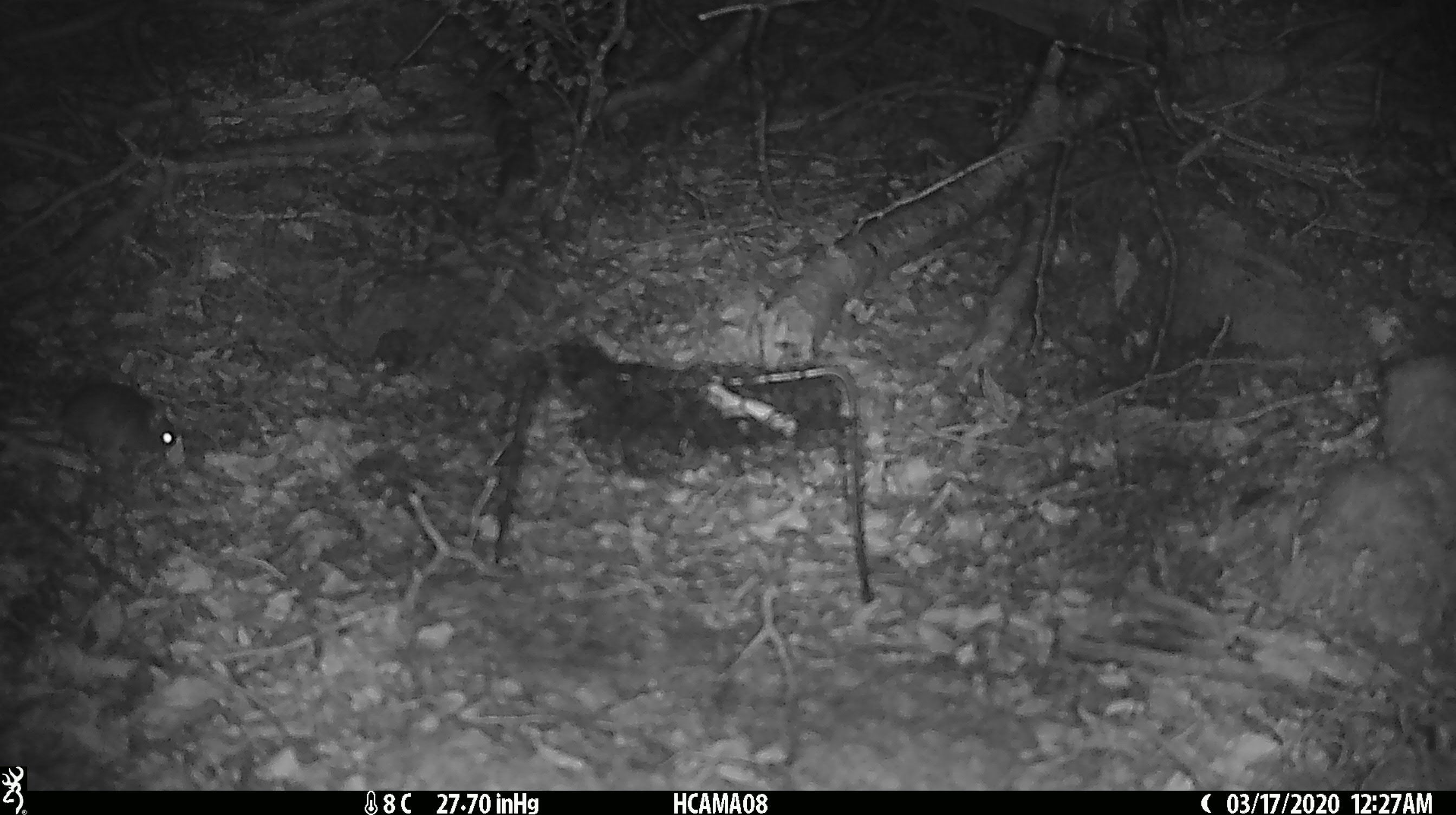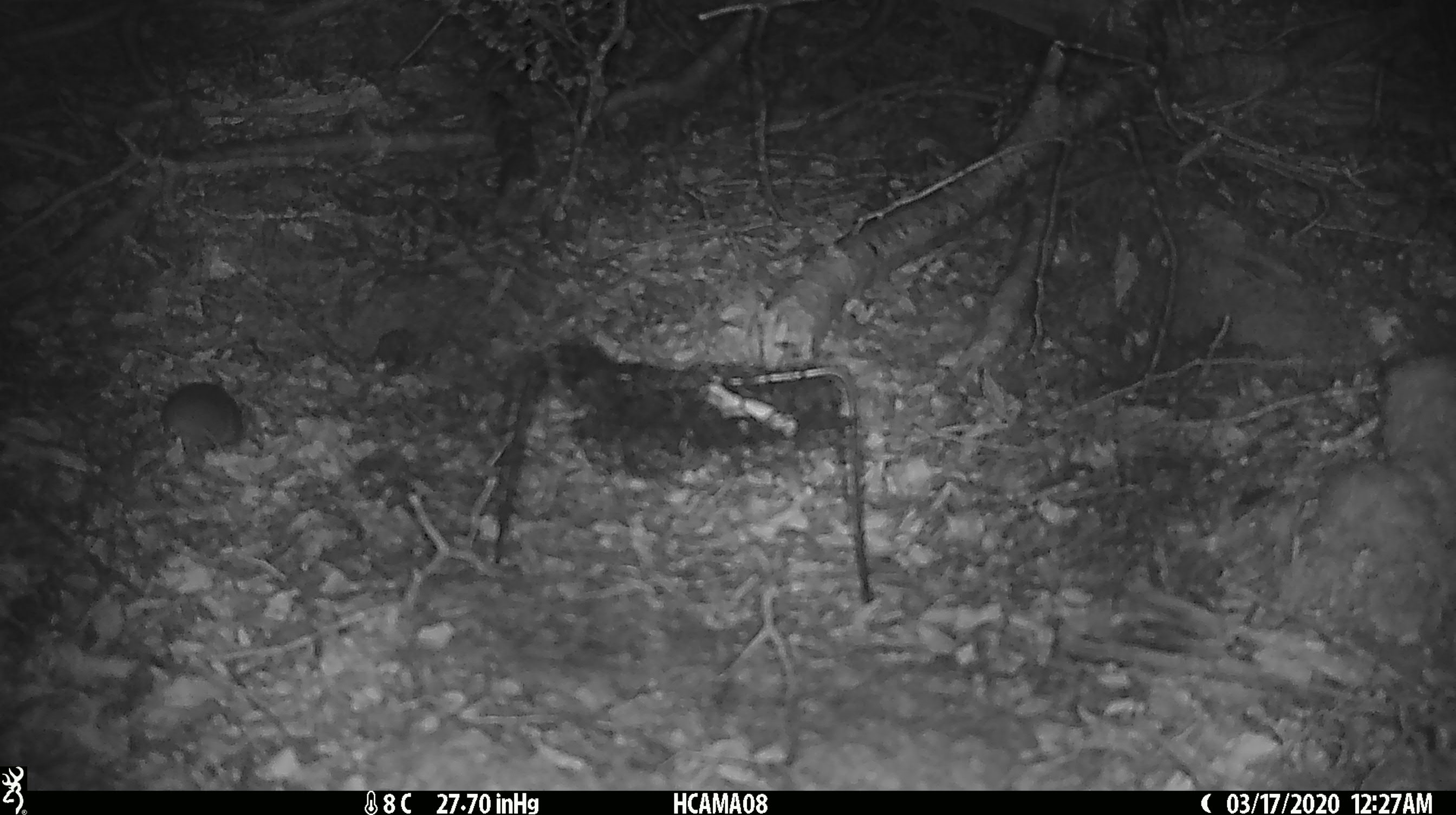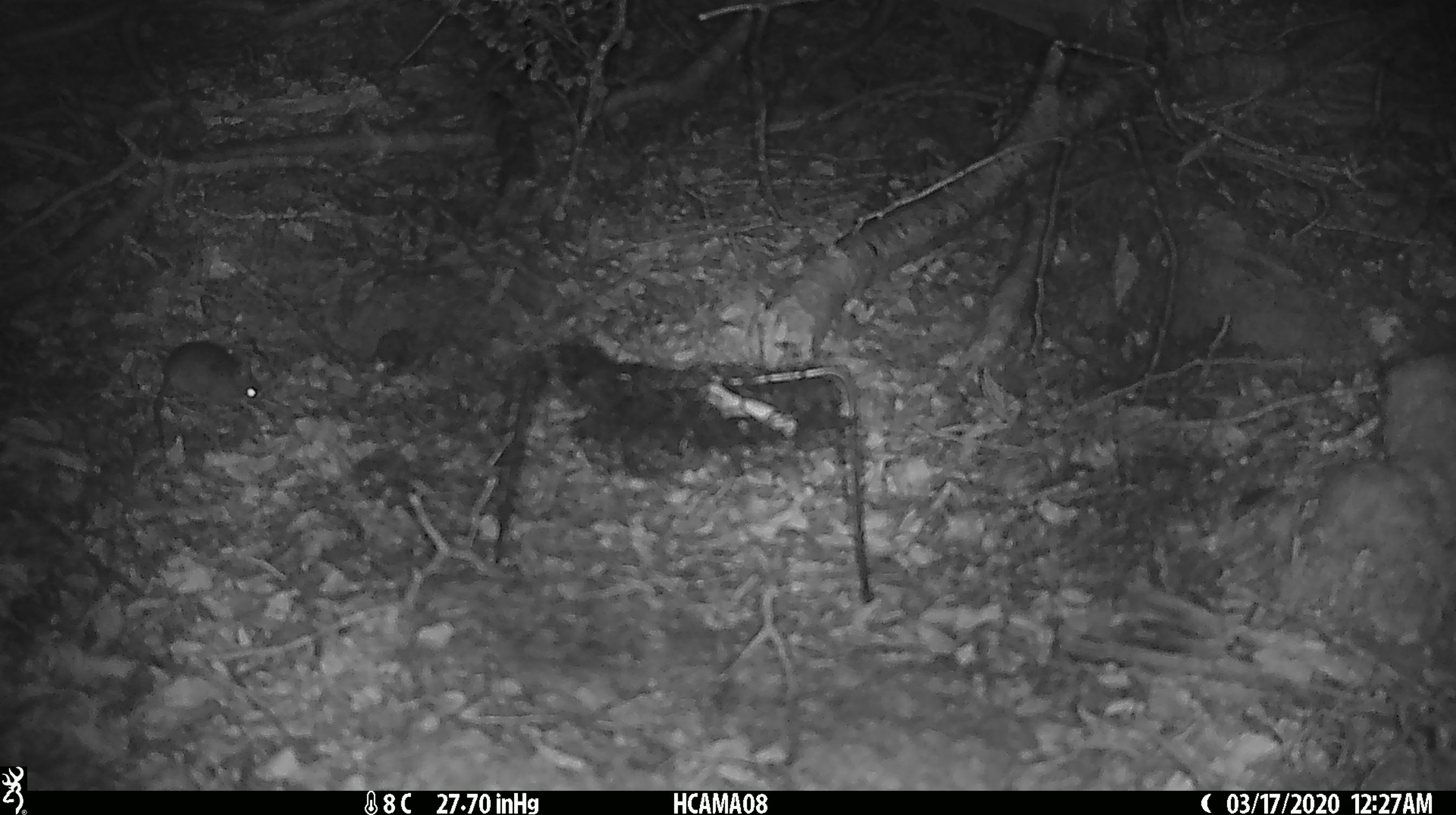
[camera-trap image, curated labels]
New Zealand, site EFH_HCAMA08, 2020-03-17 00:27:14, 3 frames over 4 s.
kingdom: Animalia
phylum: Chordata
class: Mammalia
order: Rodentia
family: Muridae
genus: Mus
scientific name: Mus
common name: mouse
Mouse (Mus).